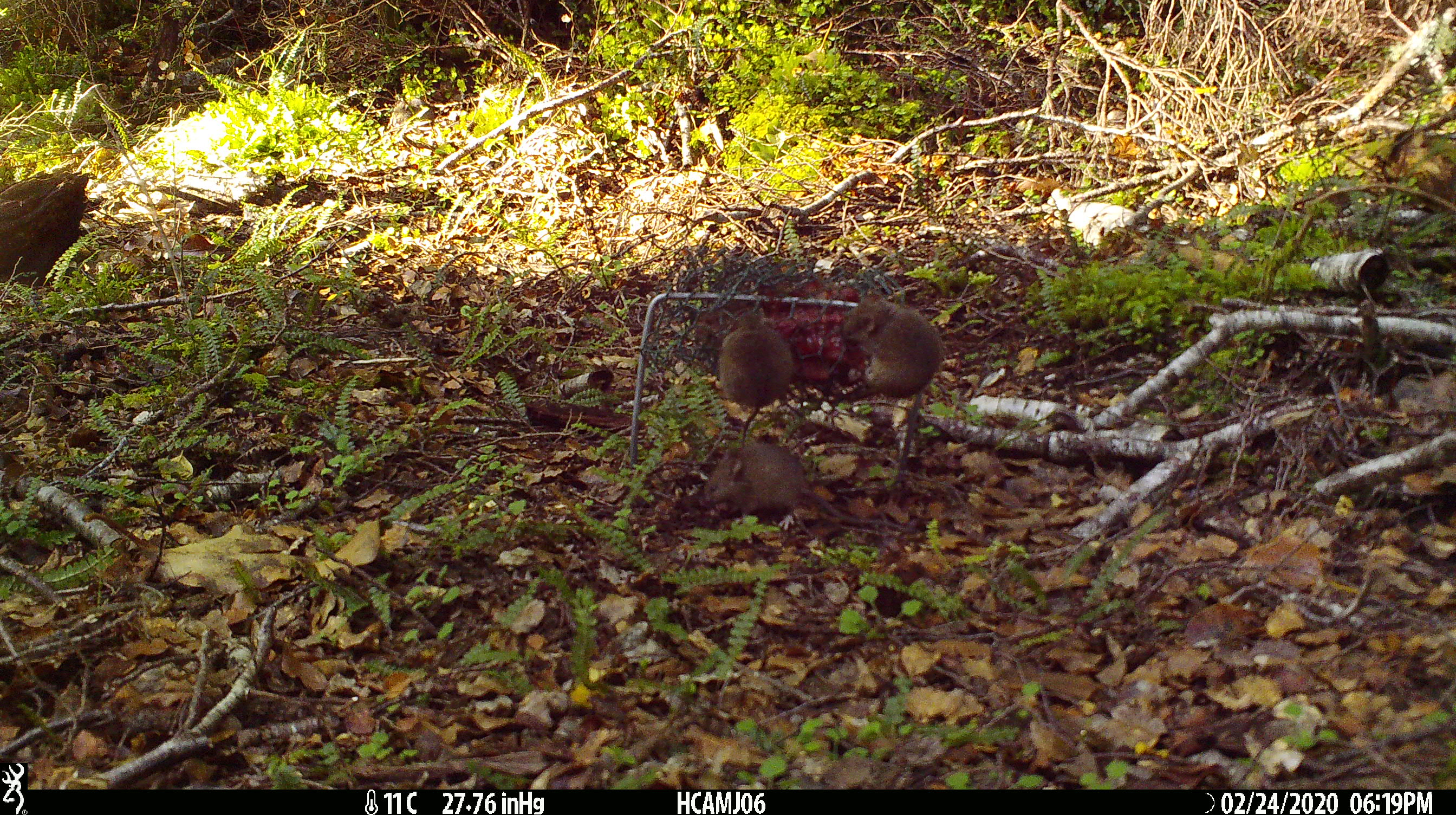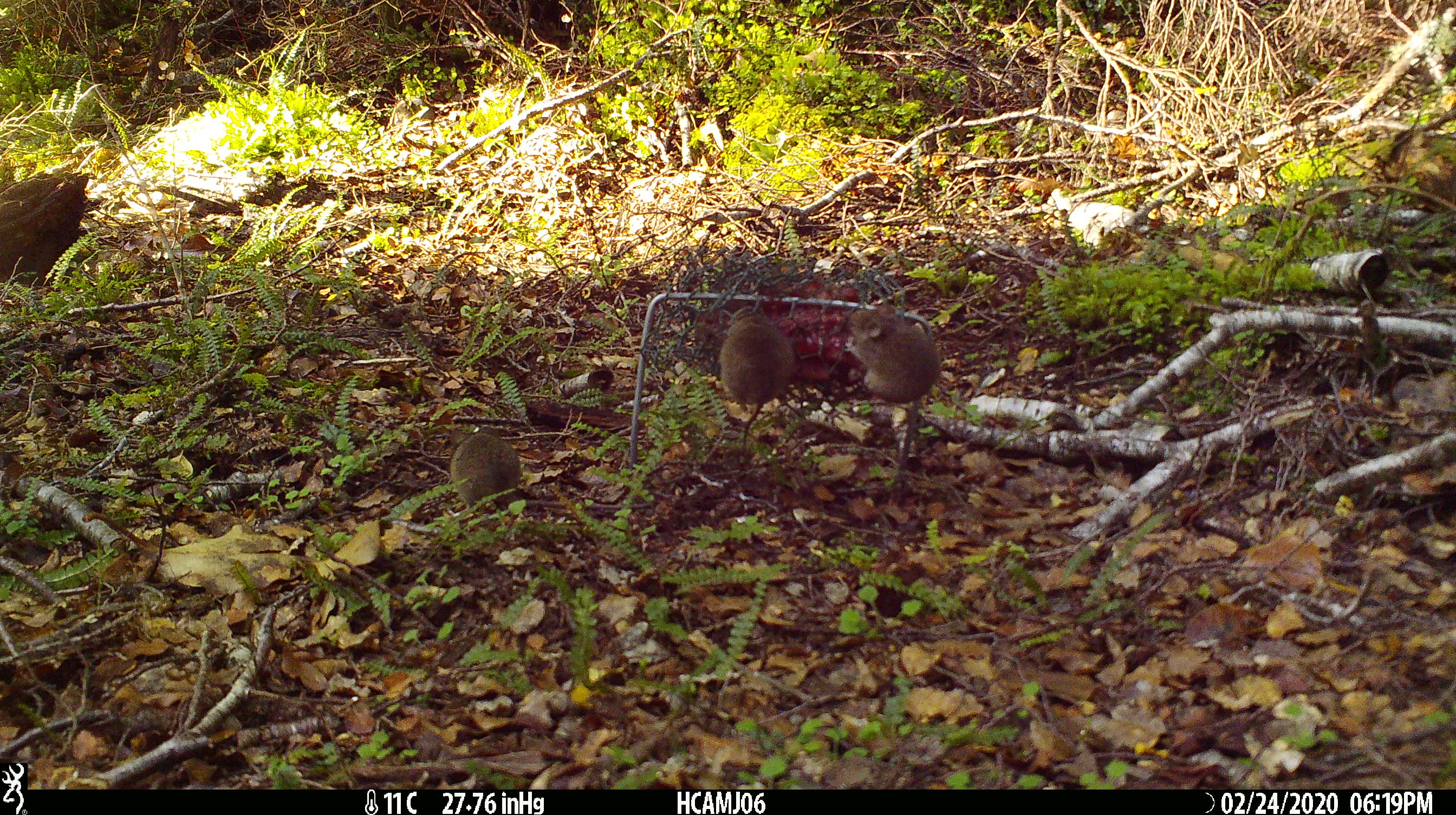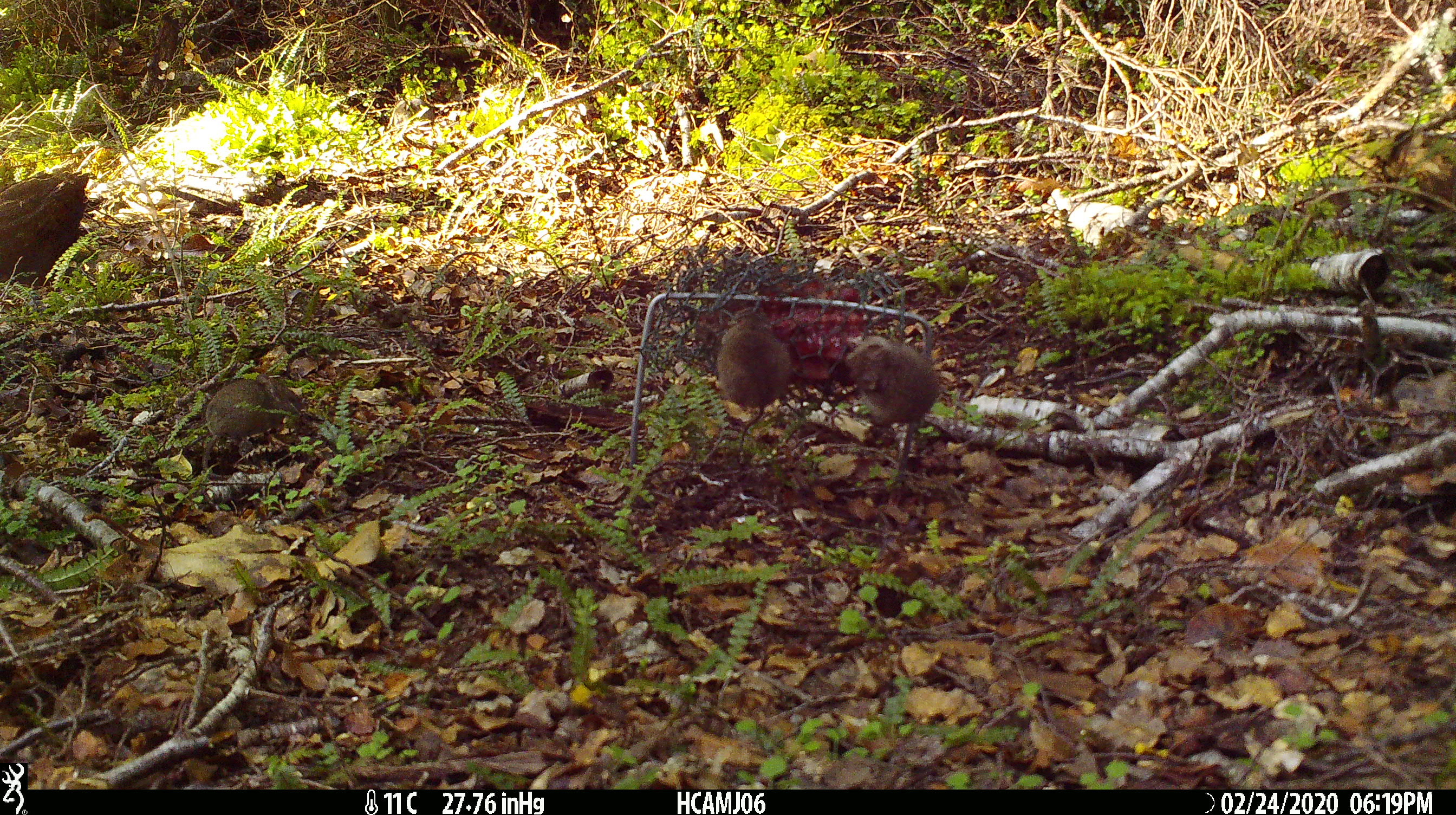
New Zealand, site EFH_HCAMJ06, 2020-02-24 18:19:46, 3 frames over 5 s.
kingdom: Animalia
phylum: Chordata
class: Mammalia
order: Rodentia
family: Muridae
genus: Mus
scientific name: Mus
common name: mouse